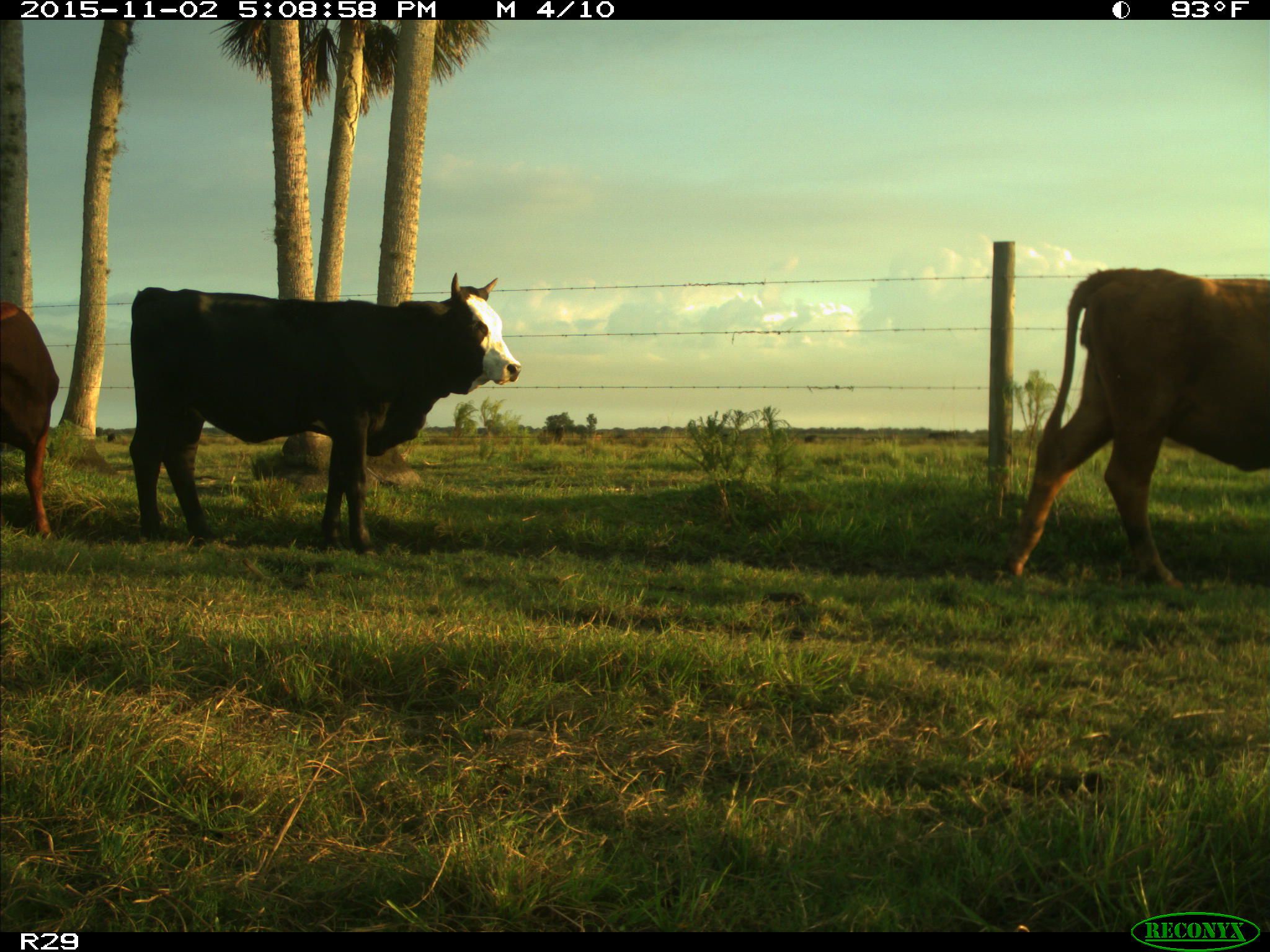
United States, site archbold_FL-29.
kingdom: Animalia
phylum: Chordata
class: Mammalia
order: Artiodactyla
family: Bovidae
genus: Bos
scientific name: Bos taurus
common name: domestic cow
Bos taurus (domestic cow).